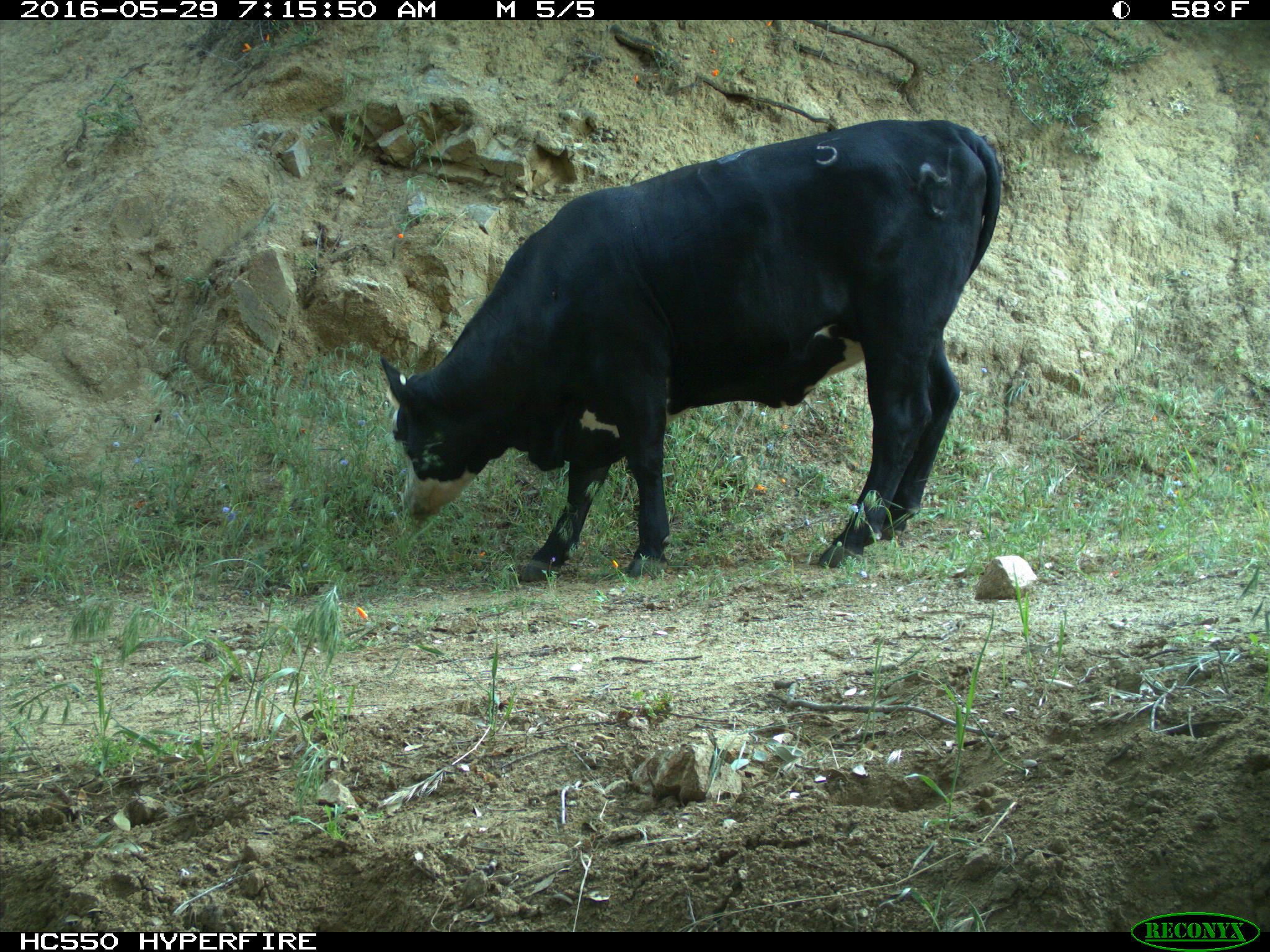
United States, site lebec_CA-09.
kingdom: Animalia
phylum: Chordata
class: Mammalia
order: Artiodactyla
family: Bovidae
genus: Bos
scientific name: Bos taurus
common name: domestic cow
Bos taurus (domestic cow).